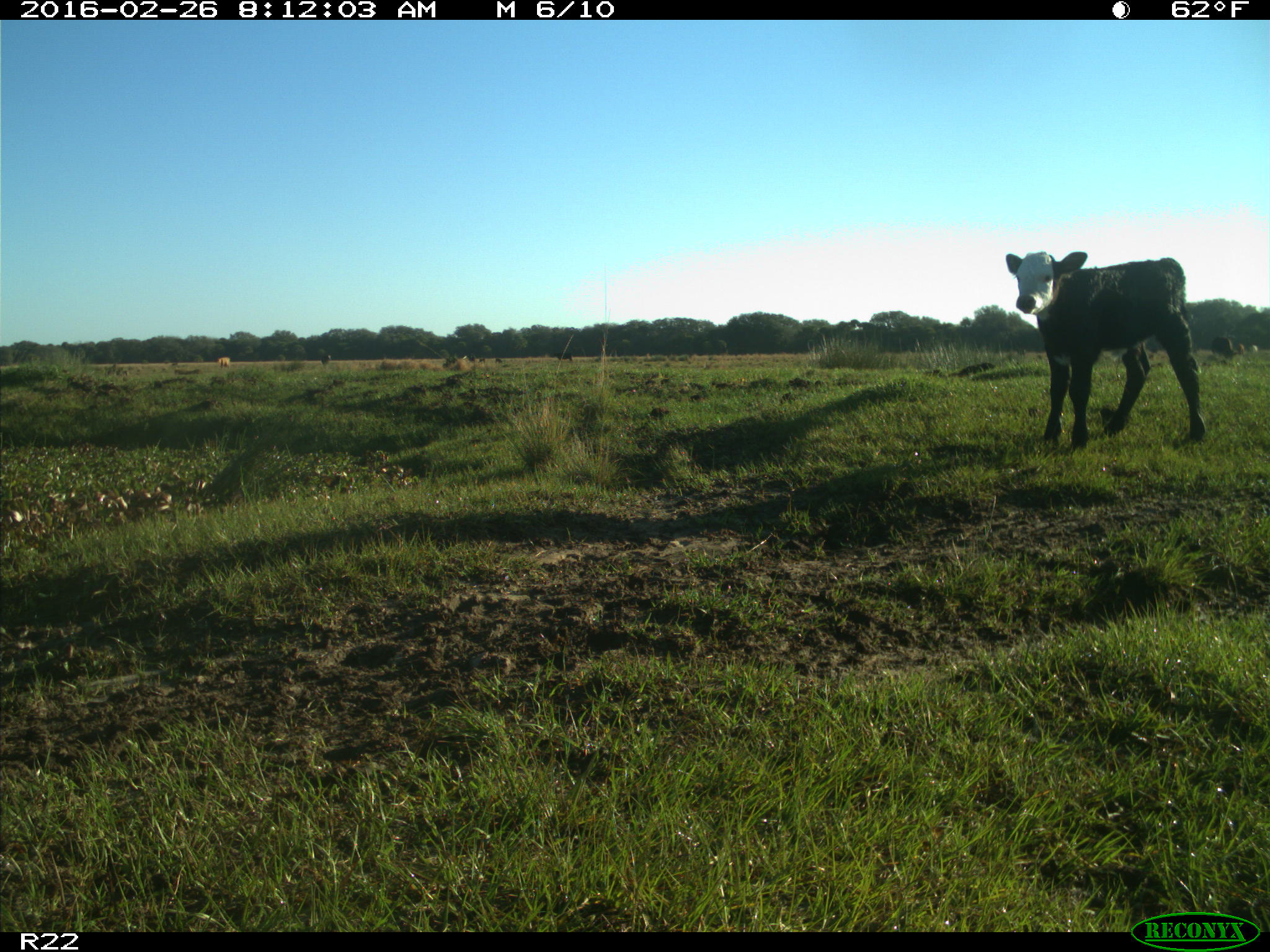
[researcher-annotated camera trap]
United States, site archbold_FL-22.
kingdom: Animalia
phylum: Chordata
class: Mammalia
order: Artiodactyla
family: Bovidae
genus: Bos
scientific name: Bos taurus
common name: domestic cow